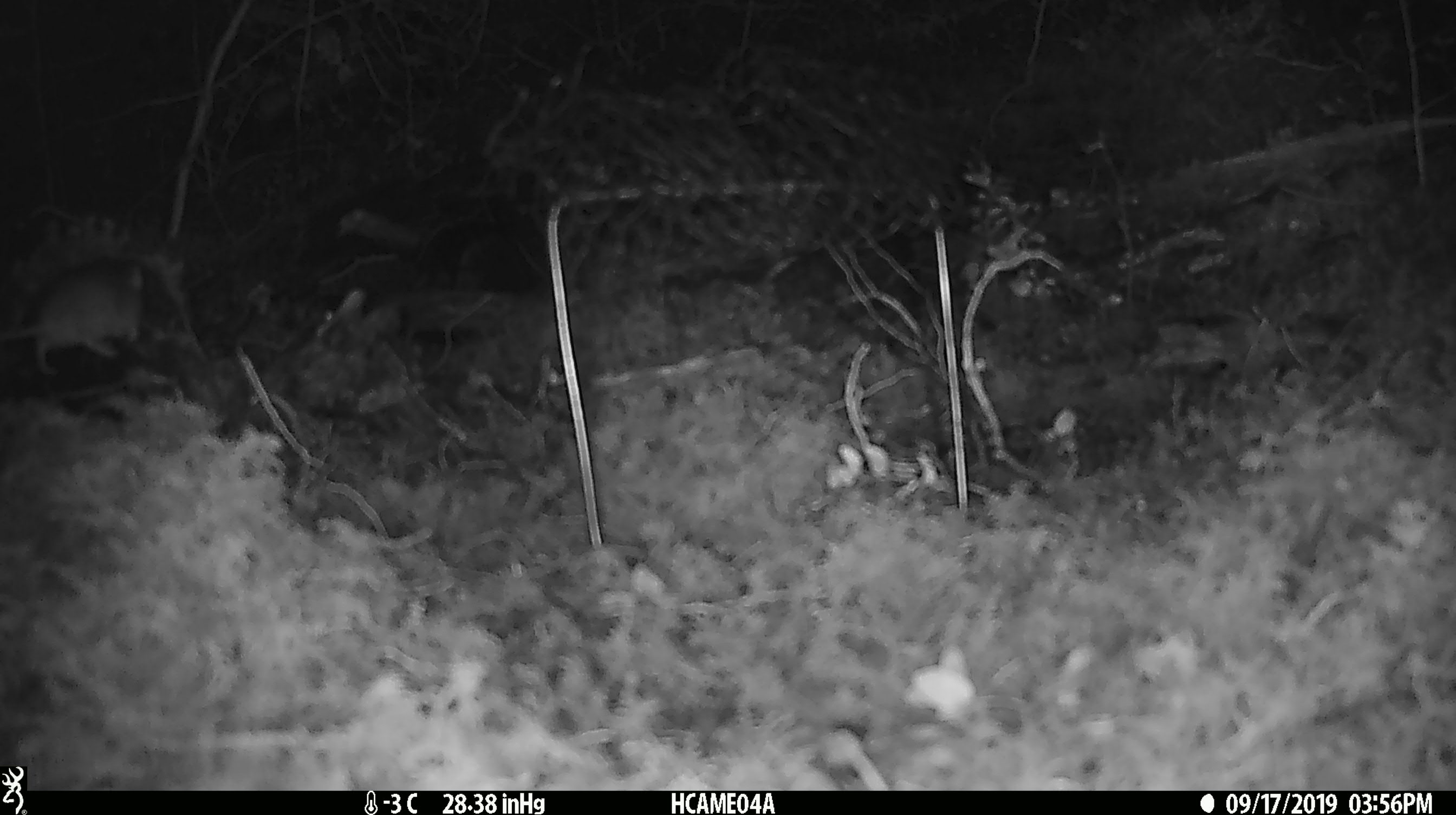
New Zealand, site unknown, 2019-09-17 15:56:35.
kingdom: Animalia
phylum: Chordata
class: Mammalia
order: Rodentia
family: Muridae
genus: Mus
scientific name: Mus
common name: mouse